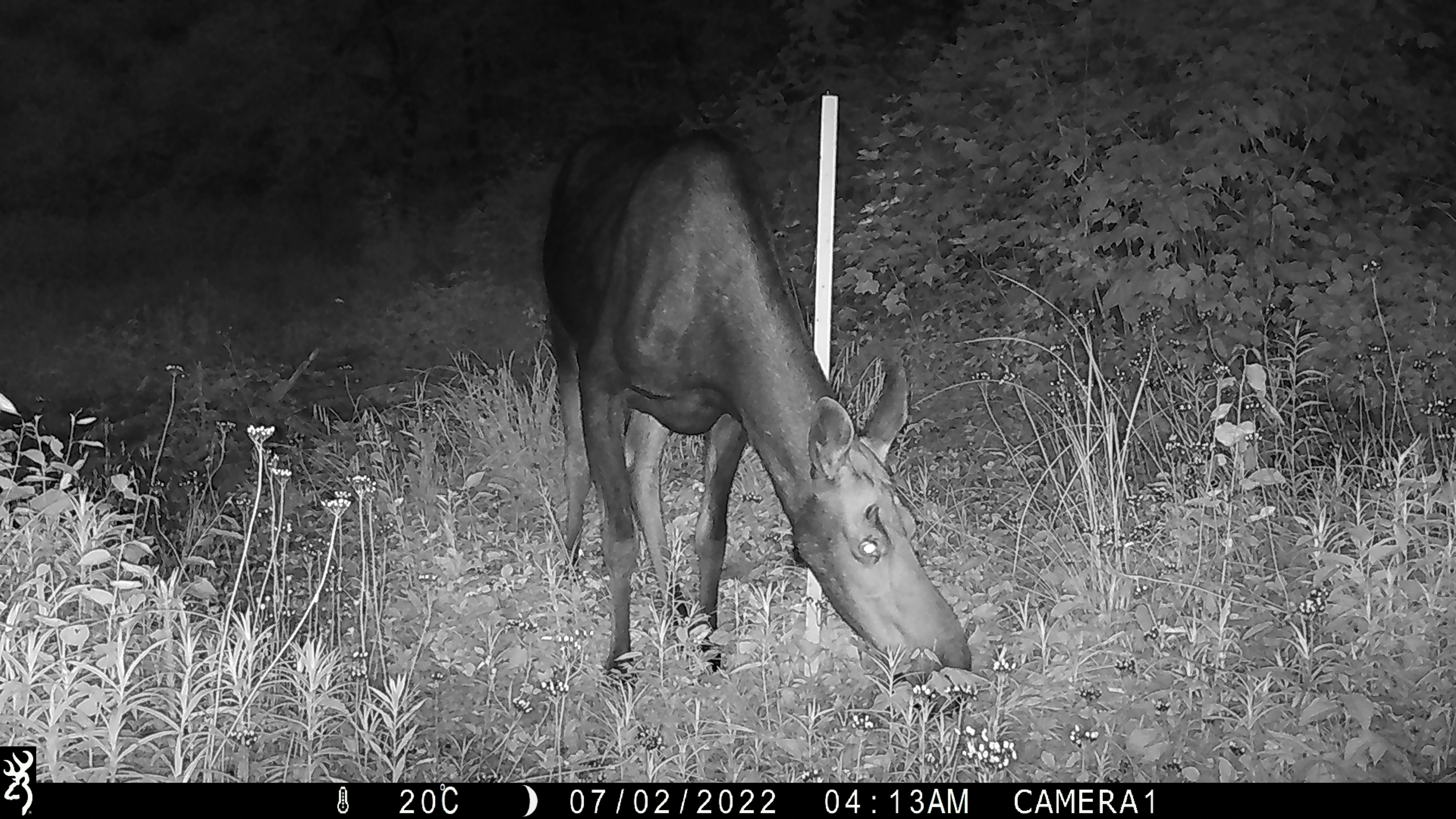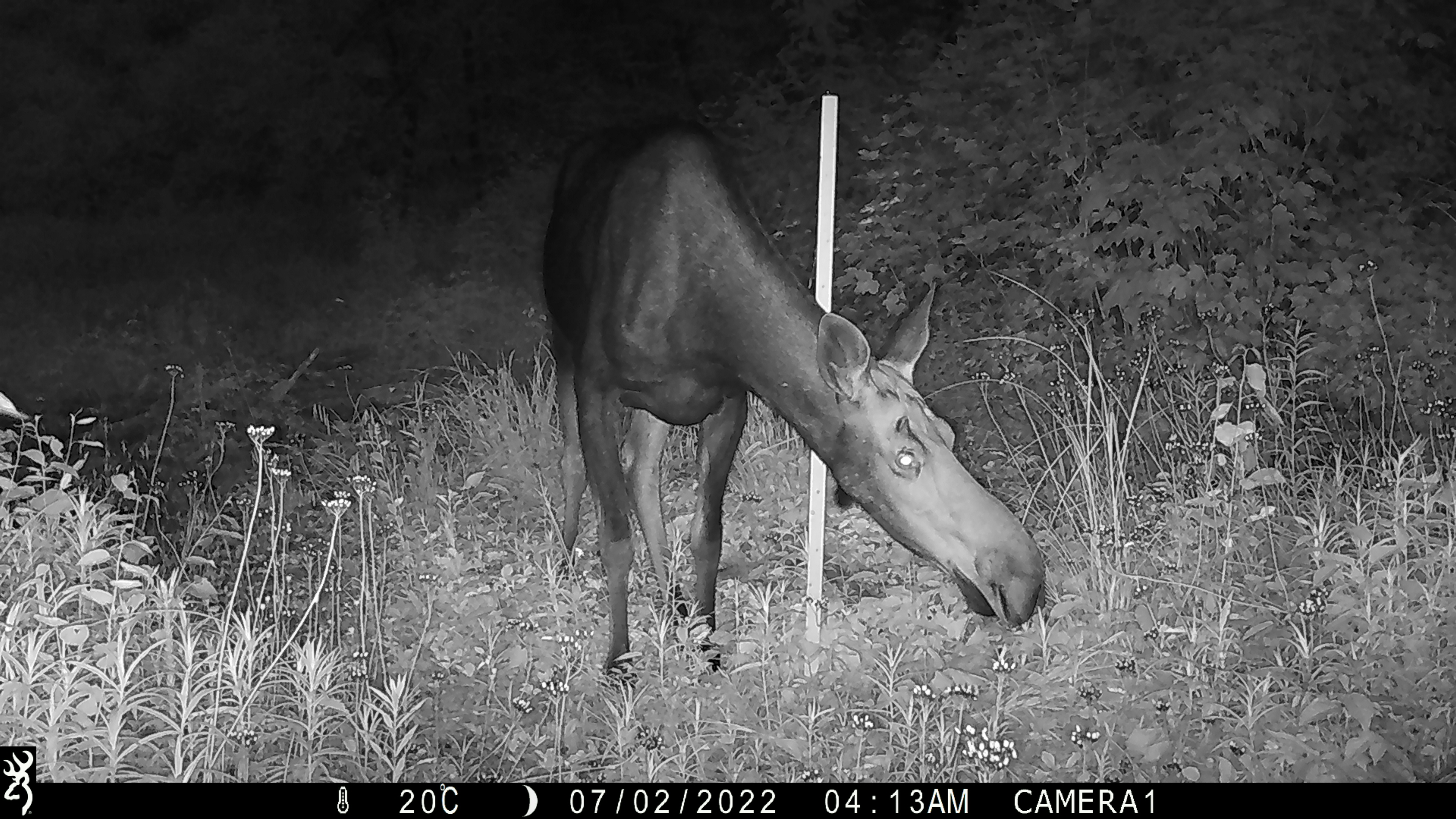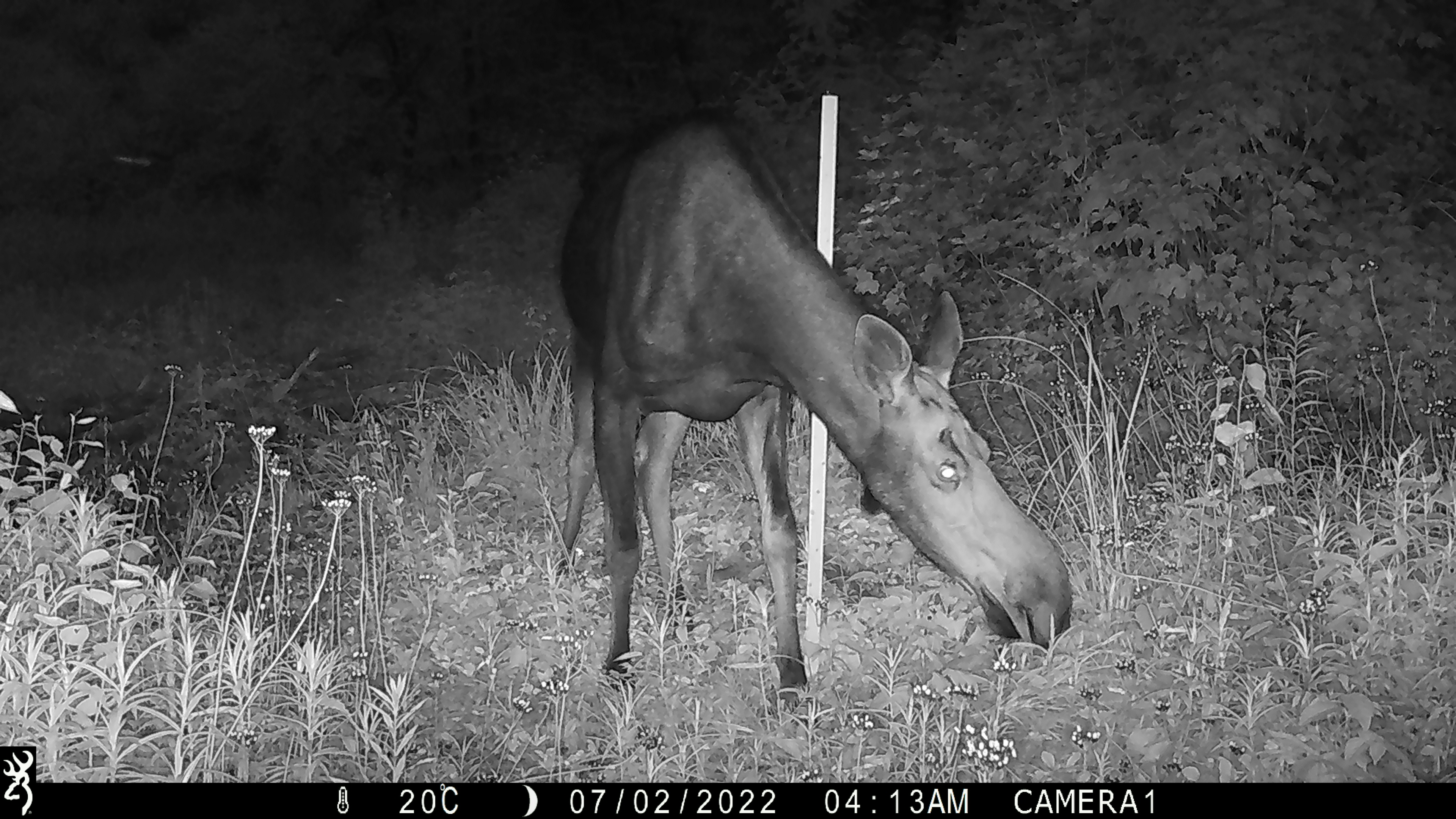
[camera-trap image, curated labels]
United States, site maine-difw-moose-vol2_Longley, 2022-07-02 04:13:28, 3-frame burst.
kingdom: Animalia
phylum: Chordata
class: Mammalia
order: Artiodactyla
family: Cervidae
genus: Alces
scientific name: Alces alces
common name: moose